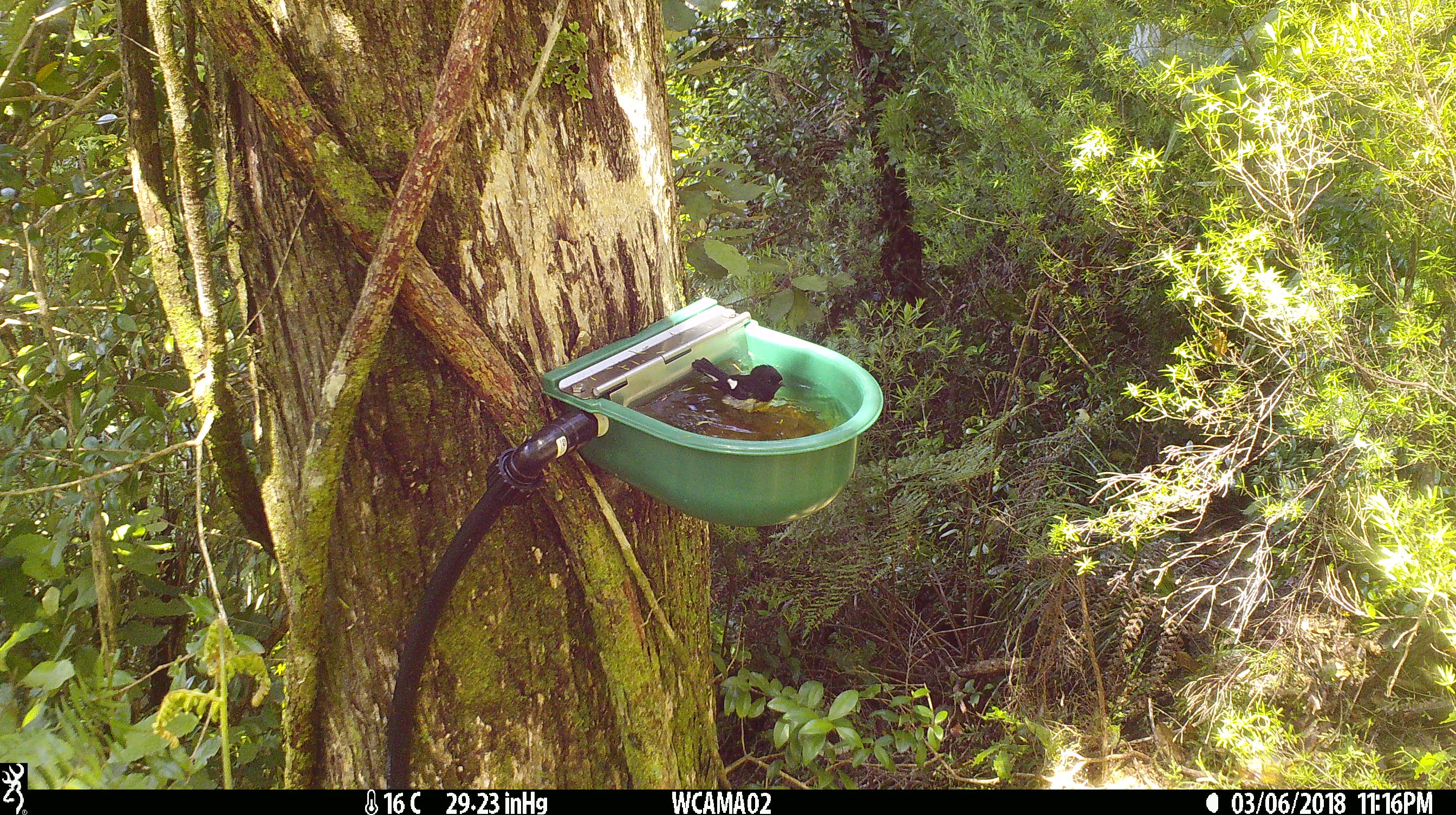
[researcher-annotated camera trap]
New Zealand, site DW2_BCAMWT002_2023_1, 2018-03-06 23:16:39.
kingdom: Animalia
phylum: Chordata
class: Aves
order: Passeriformes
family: Petroicidae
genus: Petroica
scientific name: Petroica macrocephala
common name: tomtit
Tomtit (Petroica macrocephala).